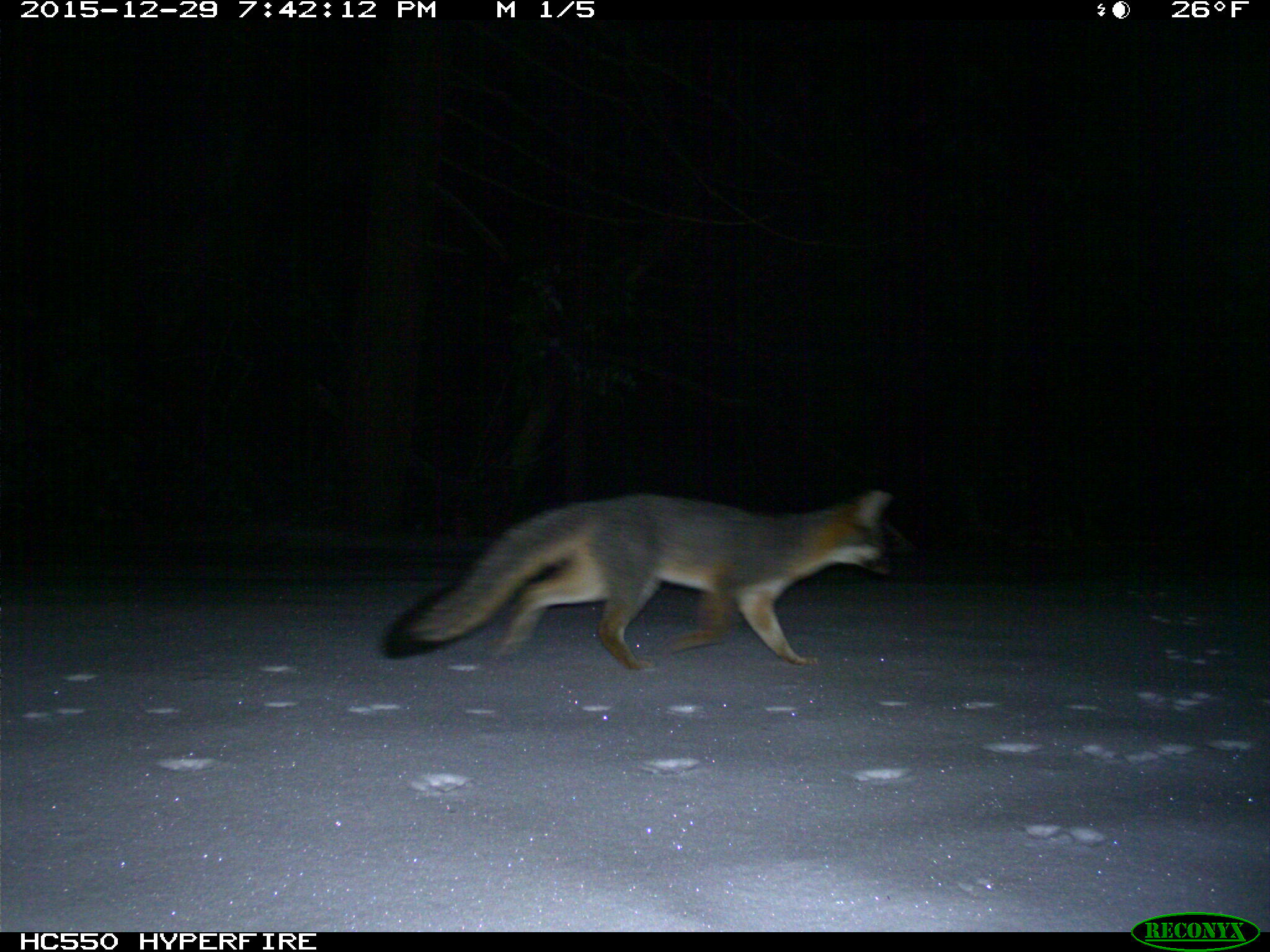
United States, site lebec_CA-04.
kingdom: Animalia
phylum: Chordata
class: Mammalia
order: Carnivora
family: Canidae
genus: Urocyon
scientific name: Urocyon cinereoargenteus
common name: gray fox